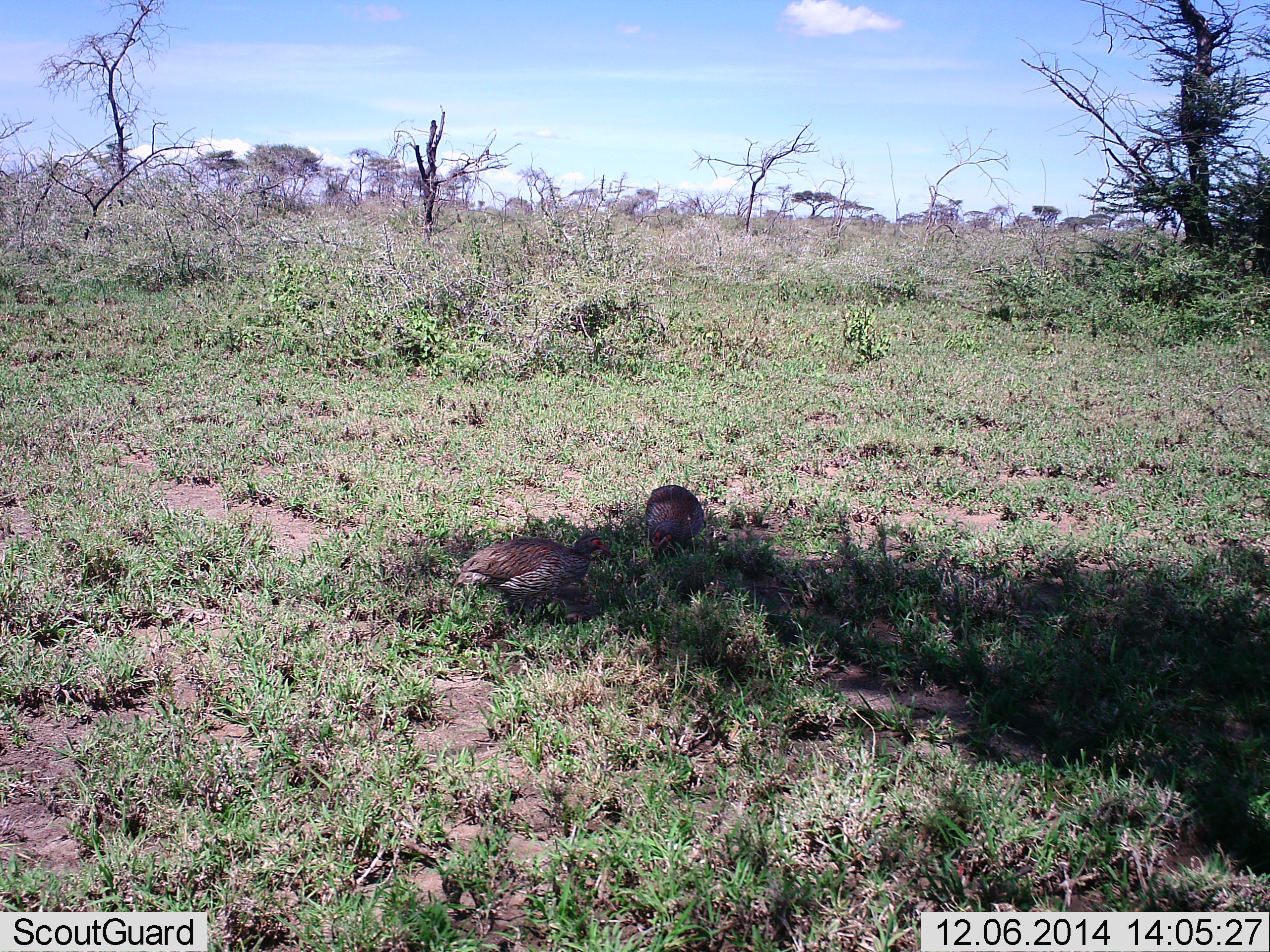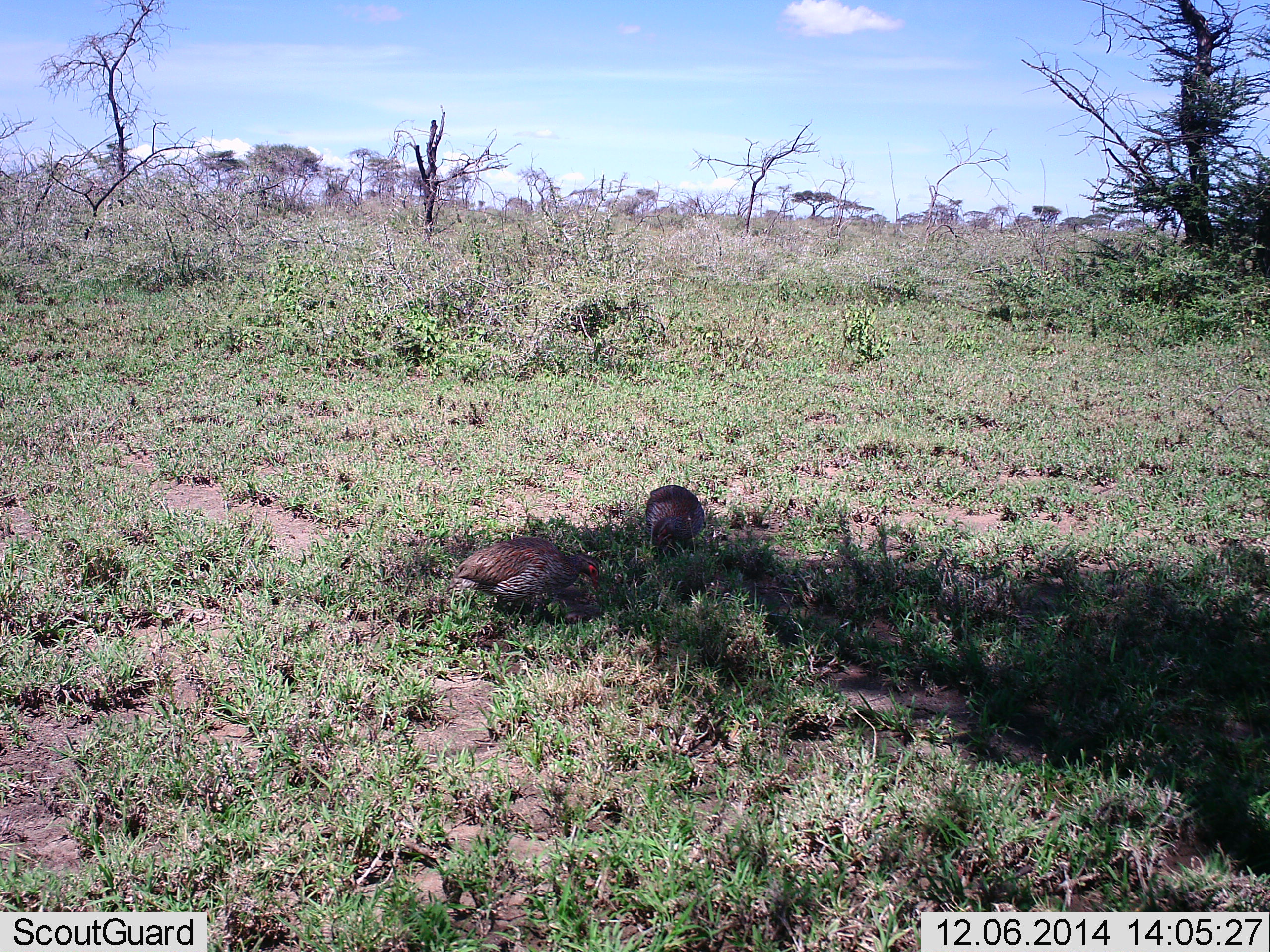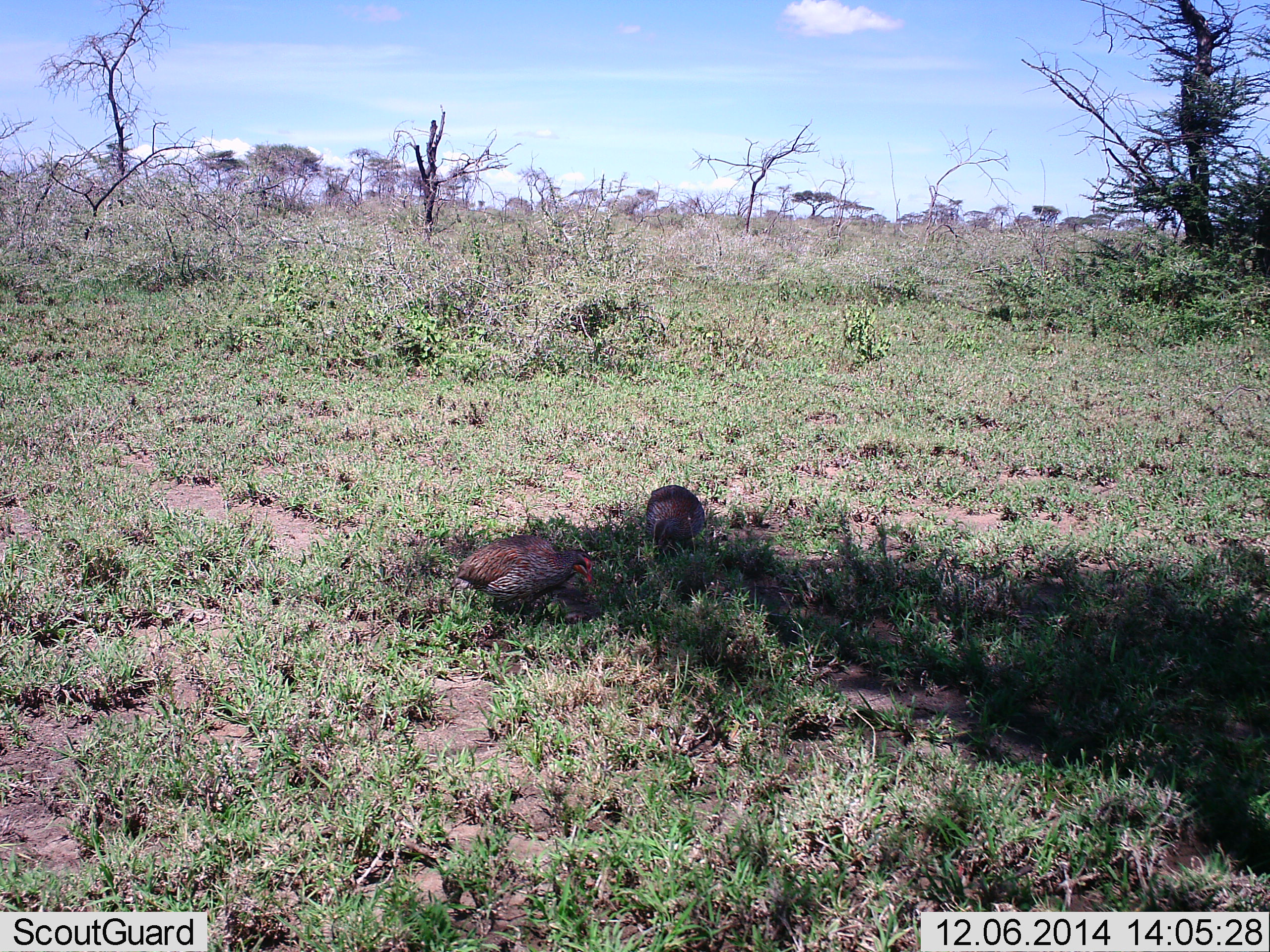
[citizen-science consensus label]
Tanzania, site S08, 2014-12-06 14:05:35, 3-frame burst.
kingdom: Animalia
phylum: Chordata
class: Aves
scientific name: Aves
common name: bird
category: otherbird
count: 2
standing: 40%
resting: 10%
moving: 10%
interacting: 0%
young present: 0%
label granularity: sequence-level